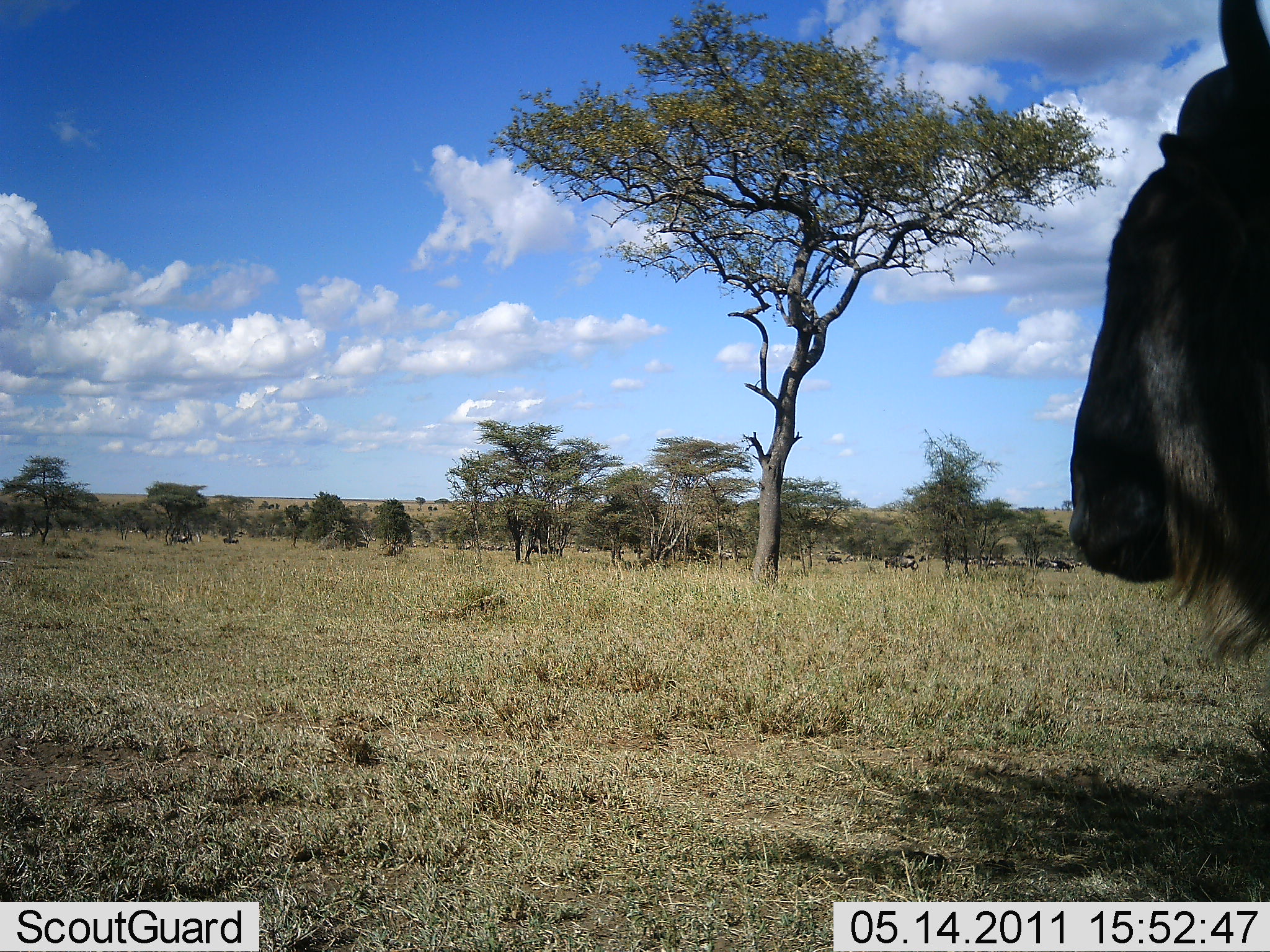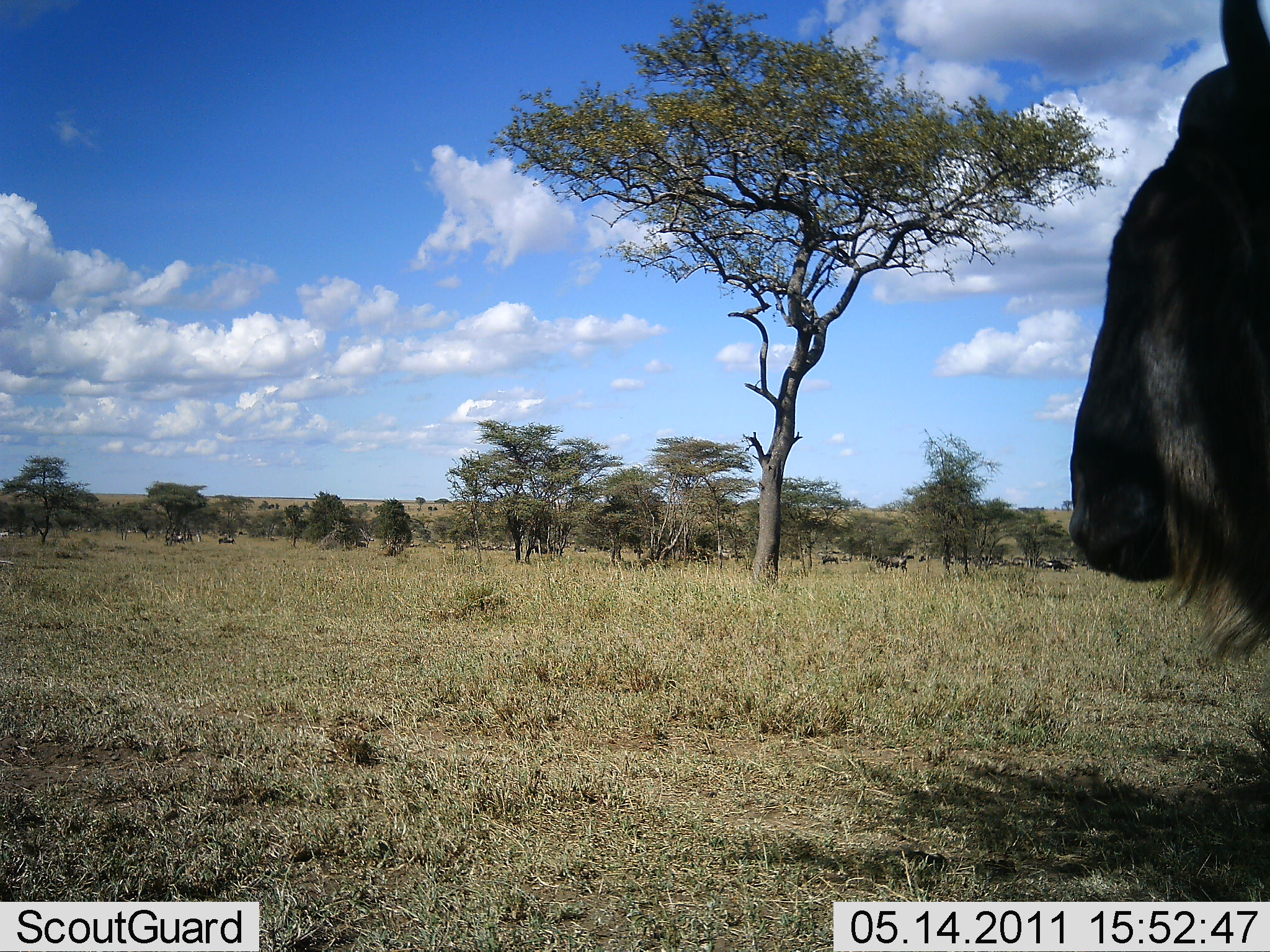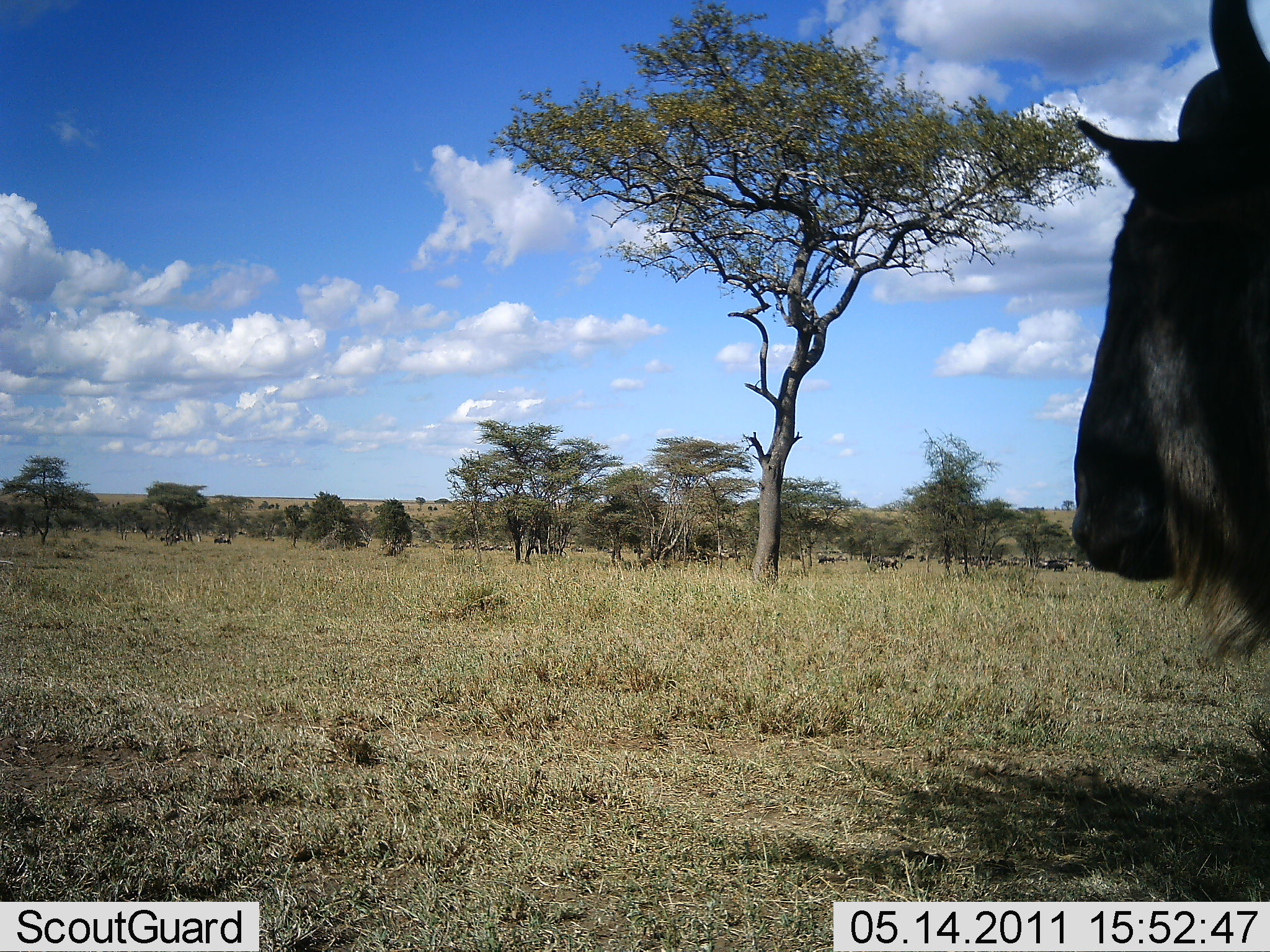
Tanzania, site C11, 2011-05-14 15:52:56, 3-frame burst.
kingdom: Animalia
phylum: Chordata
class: Mammalia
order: Artiodactyla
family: Bovidae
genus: Connochaetes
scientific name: Connochaetes taurinus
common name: blue wildebeest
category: wildebeest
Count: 11-50.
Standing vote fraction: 83%.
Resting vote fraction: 0%.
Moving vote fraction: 67%.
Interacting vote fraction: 0%.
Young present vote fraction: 0%.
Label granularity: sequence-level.